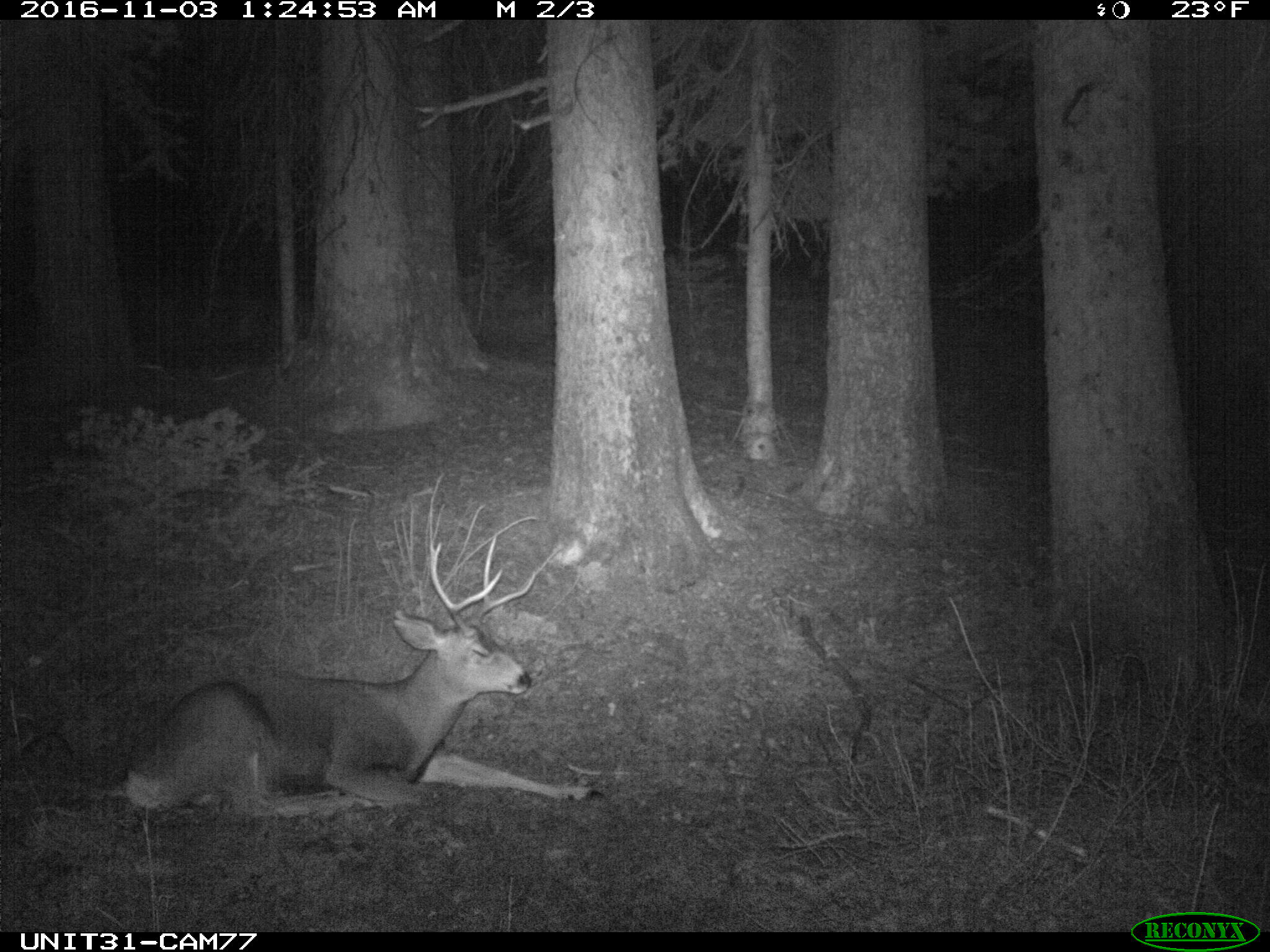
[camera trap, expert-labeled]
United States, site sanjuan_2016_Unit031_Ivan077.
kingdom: Animalia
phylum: Chordata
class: Mammalia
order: Artiodactyla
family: Cervidae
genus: Odocoileus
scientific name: Odocoileus hemionus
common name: mule deer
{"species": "Odocoileus hemionus (mule deer)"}